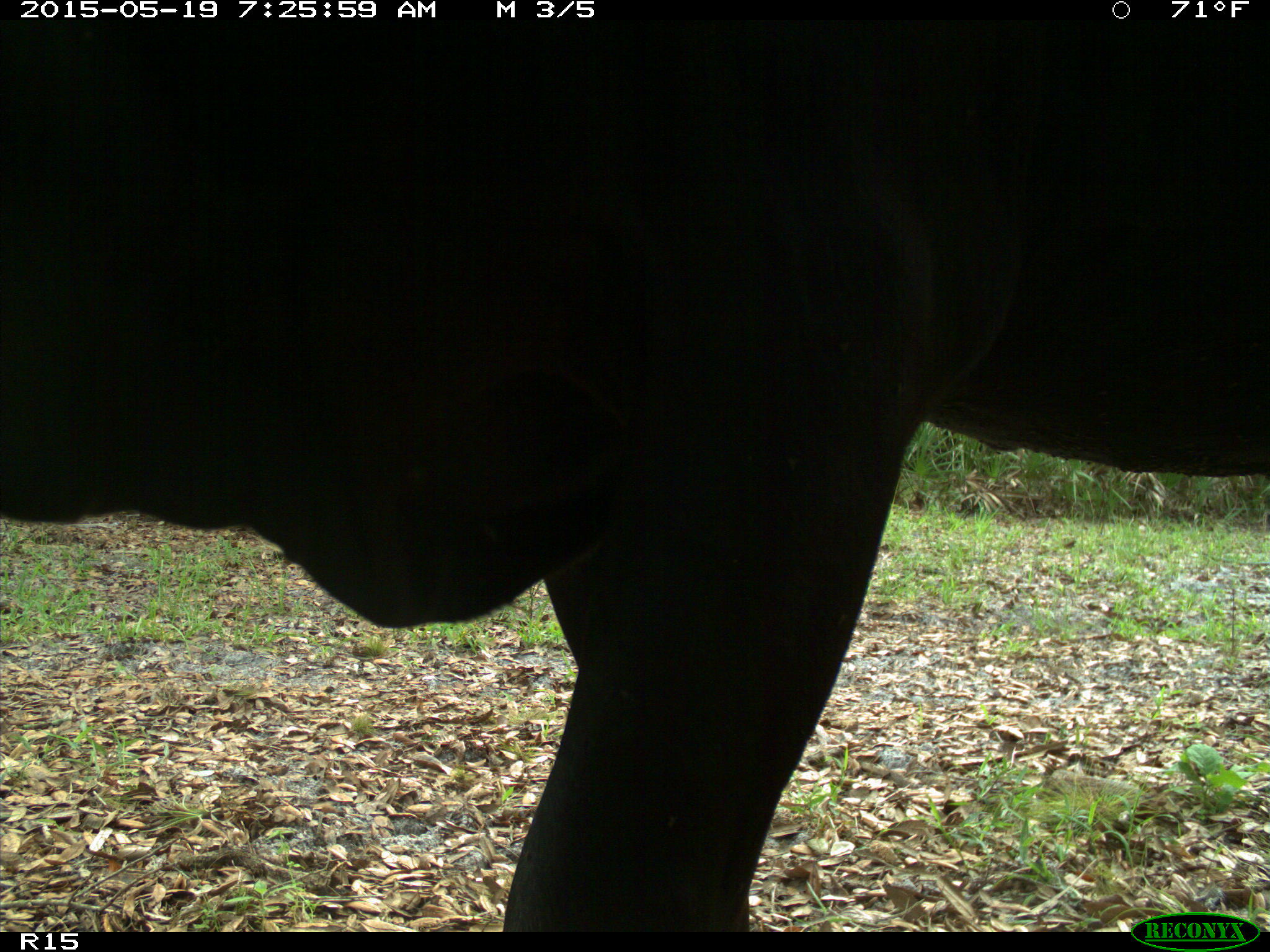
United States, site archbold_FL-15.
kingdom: Animalia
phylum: Chordata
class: Mammalia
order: Artiodactyla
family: Bovidae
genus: Bos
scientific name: Bos taurus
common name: domestic cow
Bos taurus (domestic cow).